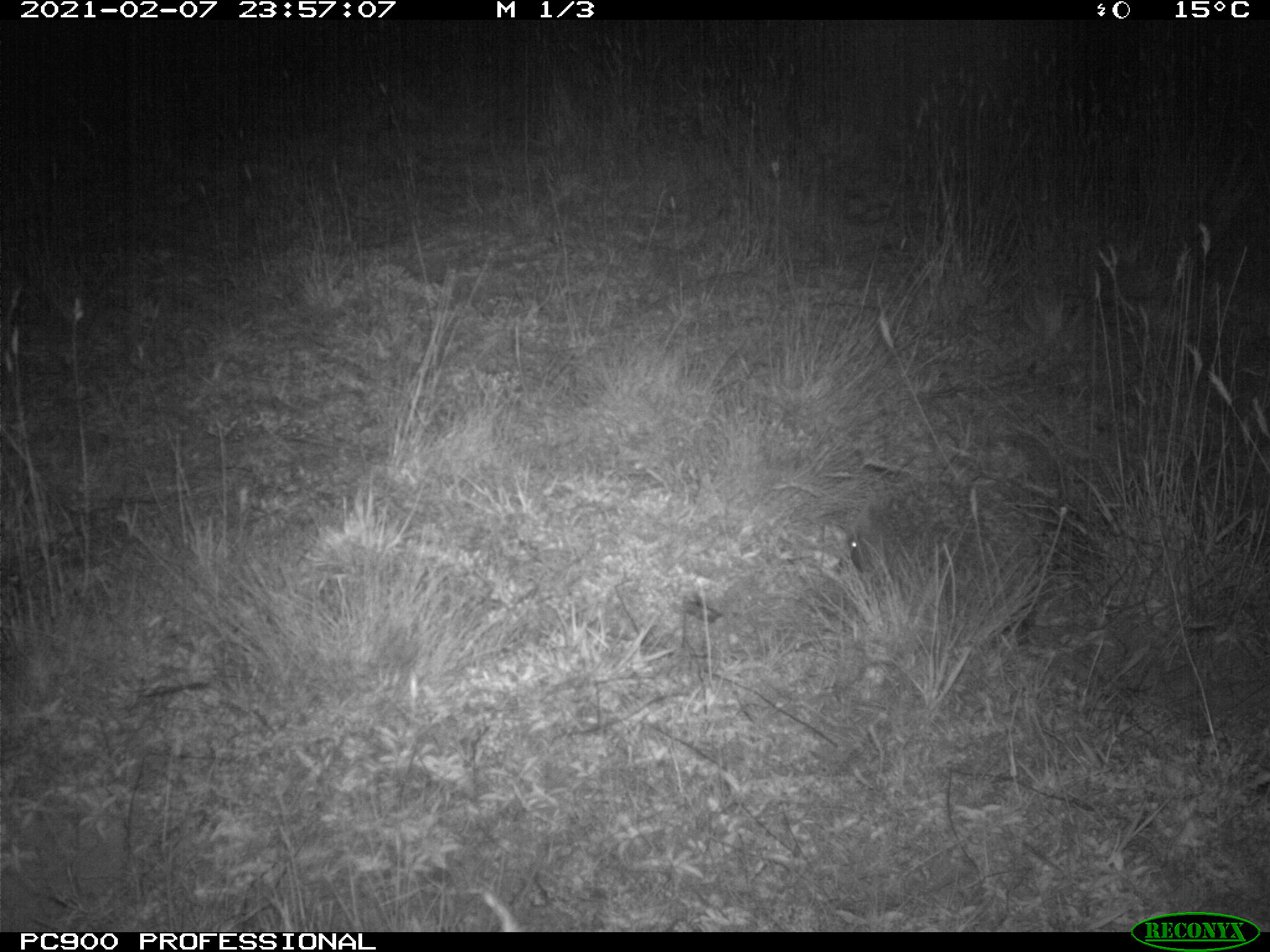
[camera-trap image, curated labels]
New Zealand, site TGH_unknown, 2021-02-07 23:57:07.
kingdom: Animalia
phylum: Chordata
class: Mammalia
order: Eulipotyphla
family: Erinaceidae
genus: Erinaceus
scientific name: Erinaceus europaeus europaeus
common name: european hedgehog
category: hedgehog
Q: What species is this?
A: Hedgehog (european hedgehog) (Erinaceus europaeus europaeus).